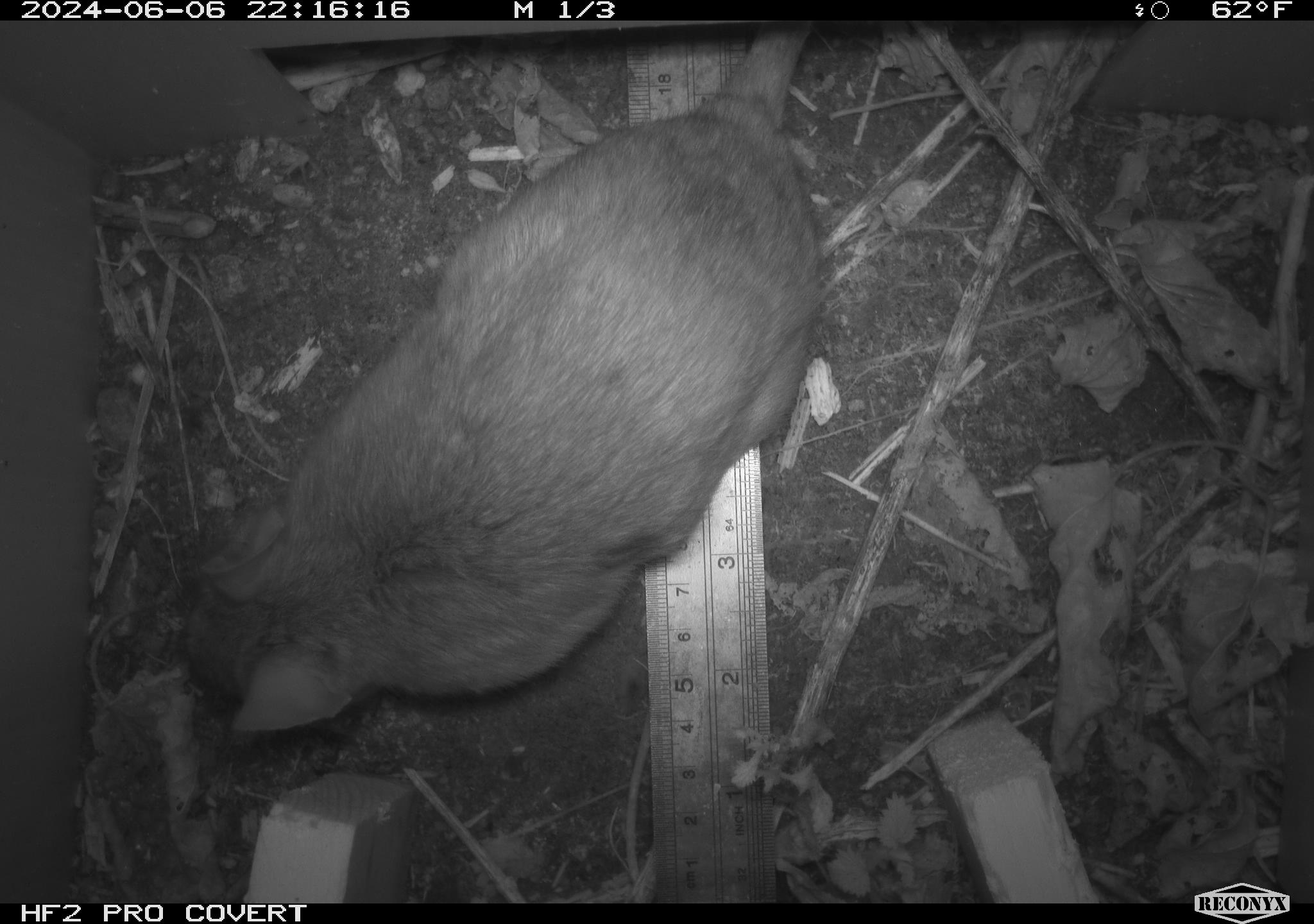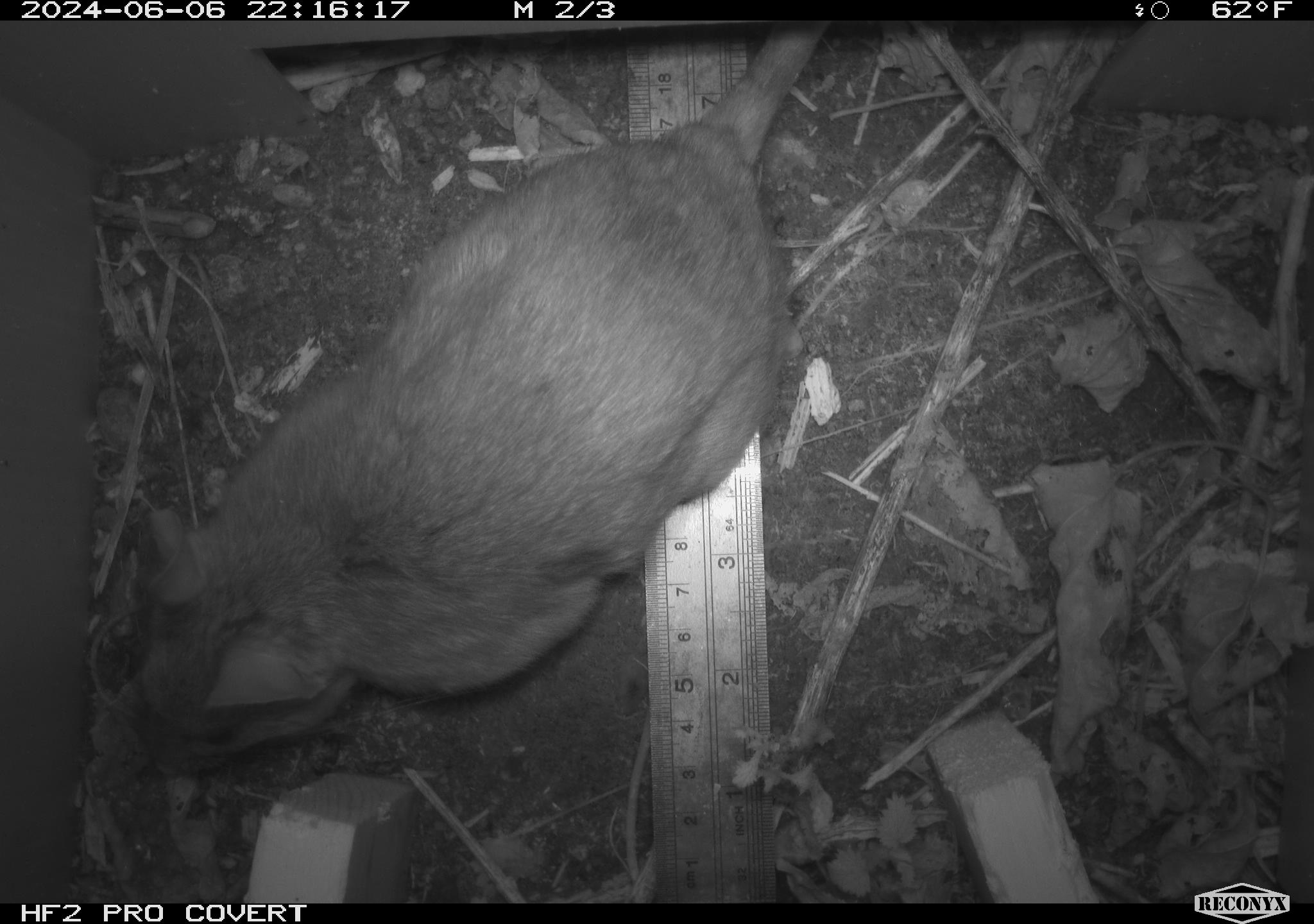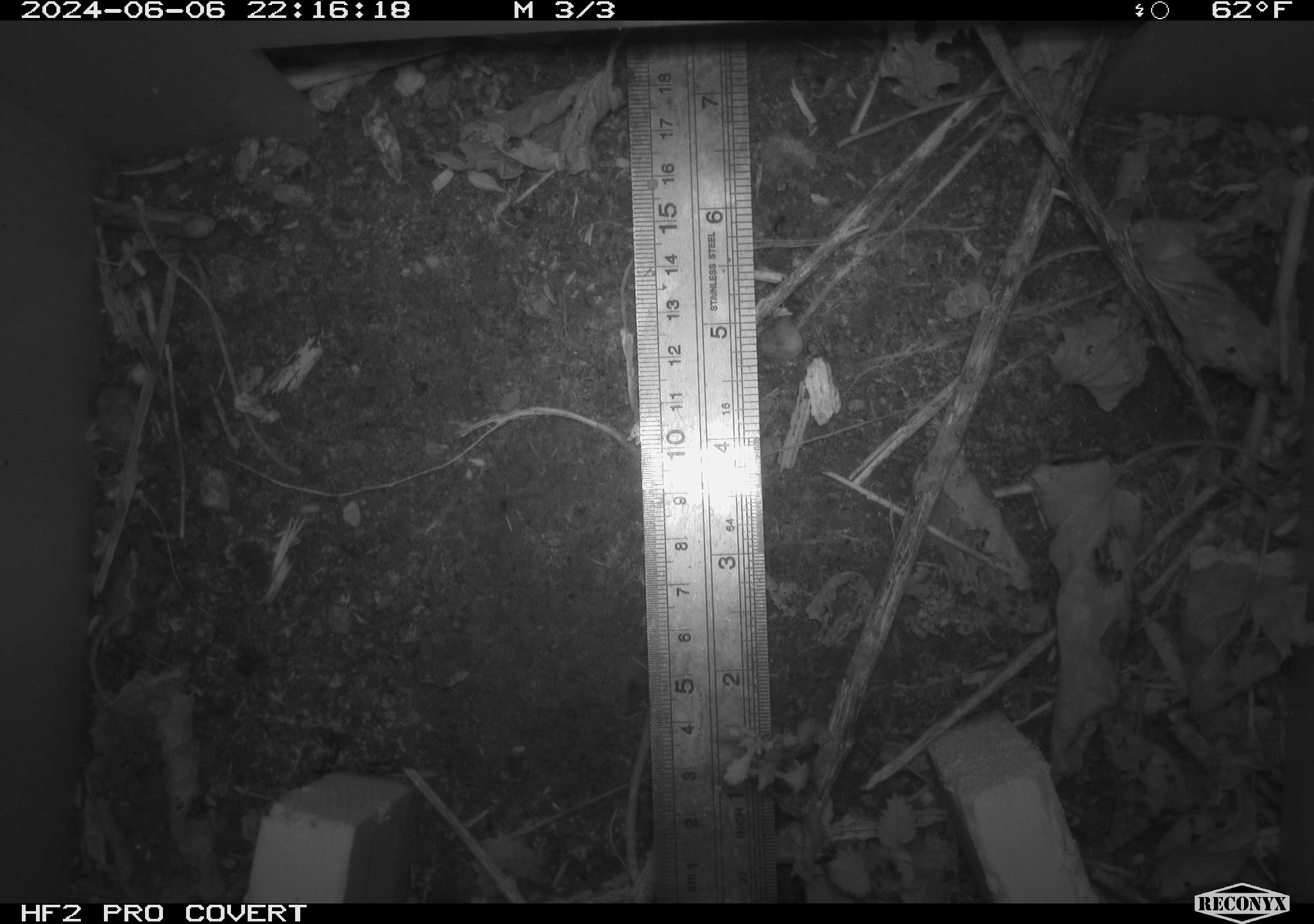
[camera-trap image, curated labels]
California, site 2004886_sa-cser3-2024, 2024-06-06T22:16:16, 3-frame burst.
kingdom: Animalia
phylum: Chordata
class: Mammalia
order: Rodentia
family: Muridae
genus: Rattus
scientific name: Rattus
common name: rat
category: rattus species